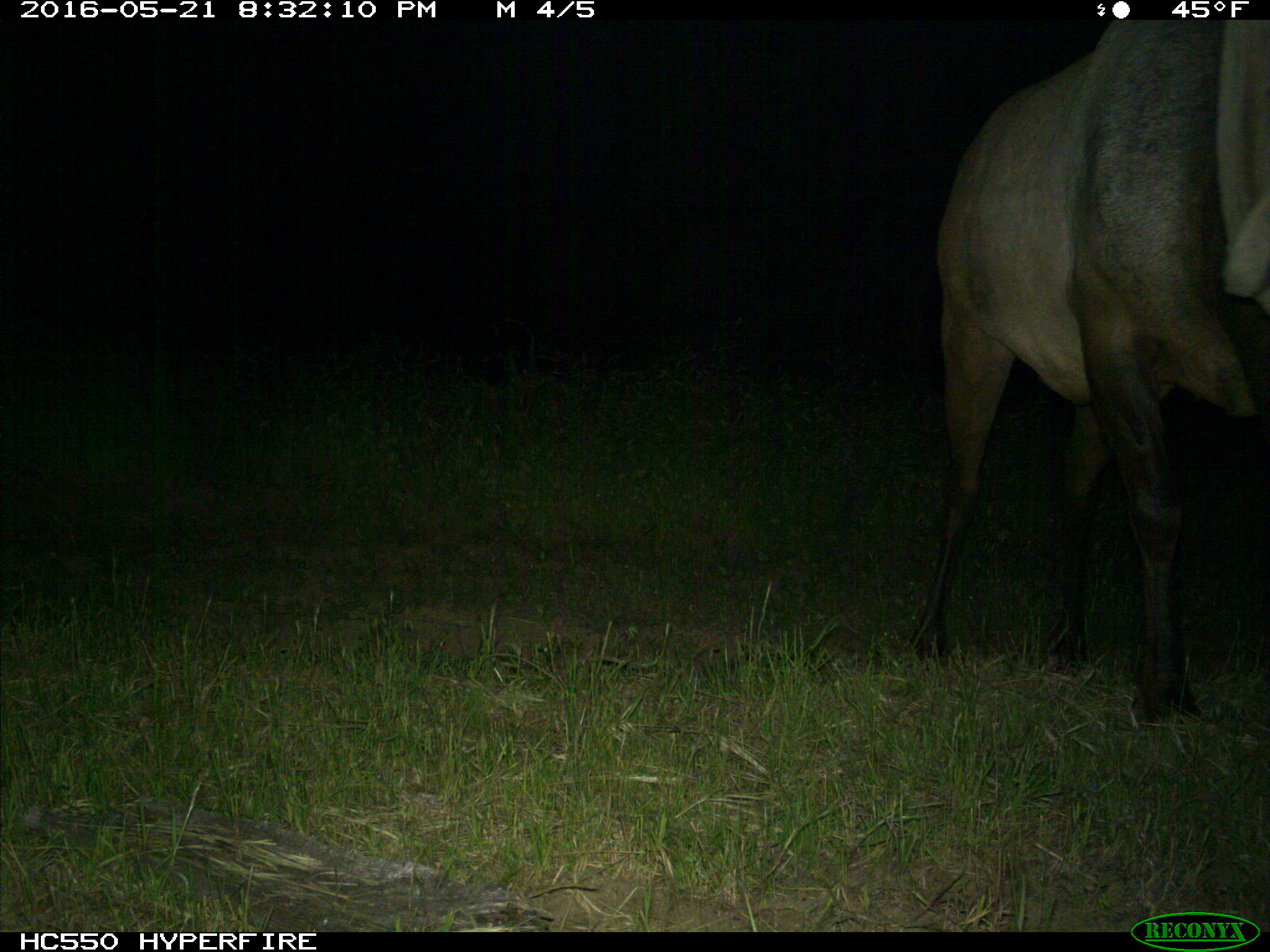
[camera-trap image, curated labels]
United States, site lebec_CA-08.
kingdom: Animalia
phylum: Chordata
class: Mammalia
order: Artiodactyla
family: Cervidae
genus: Cervus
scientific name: Cervus canadensis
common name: elk